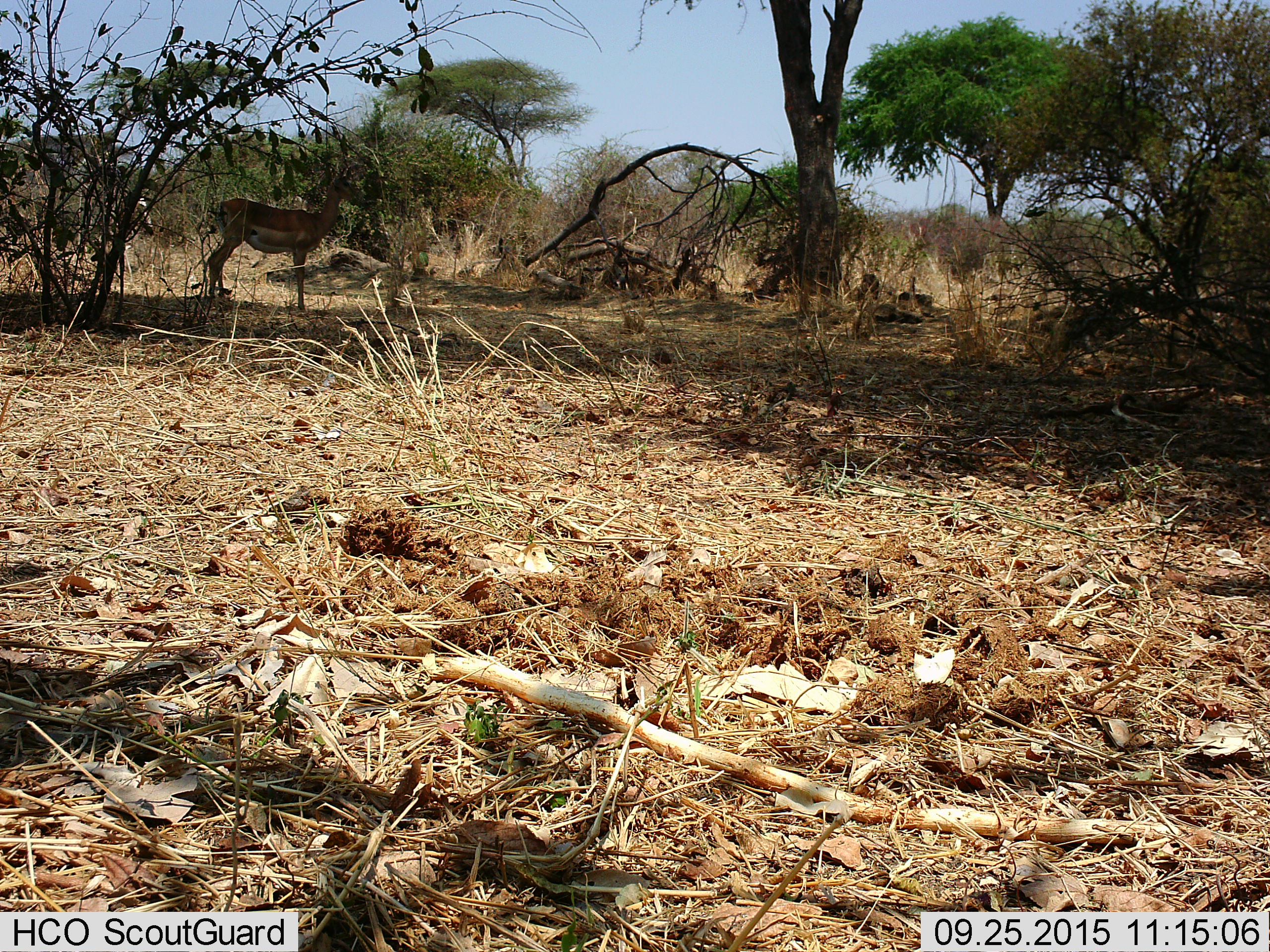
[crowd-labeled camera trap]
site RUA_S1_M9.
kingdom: Animalia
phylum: Chordata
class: Mammalia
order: Artiodactyla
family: Bovidae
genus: Aepyceros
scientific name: Aepyceros melampus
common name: impala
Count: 1.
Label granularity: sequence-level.